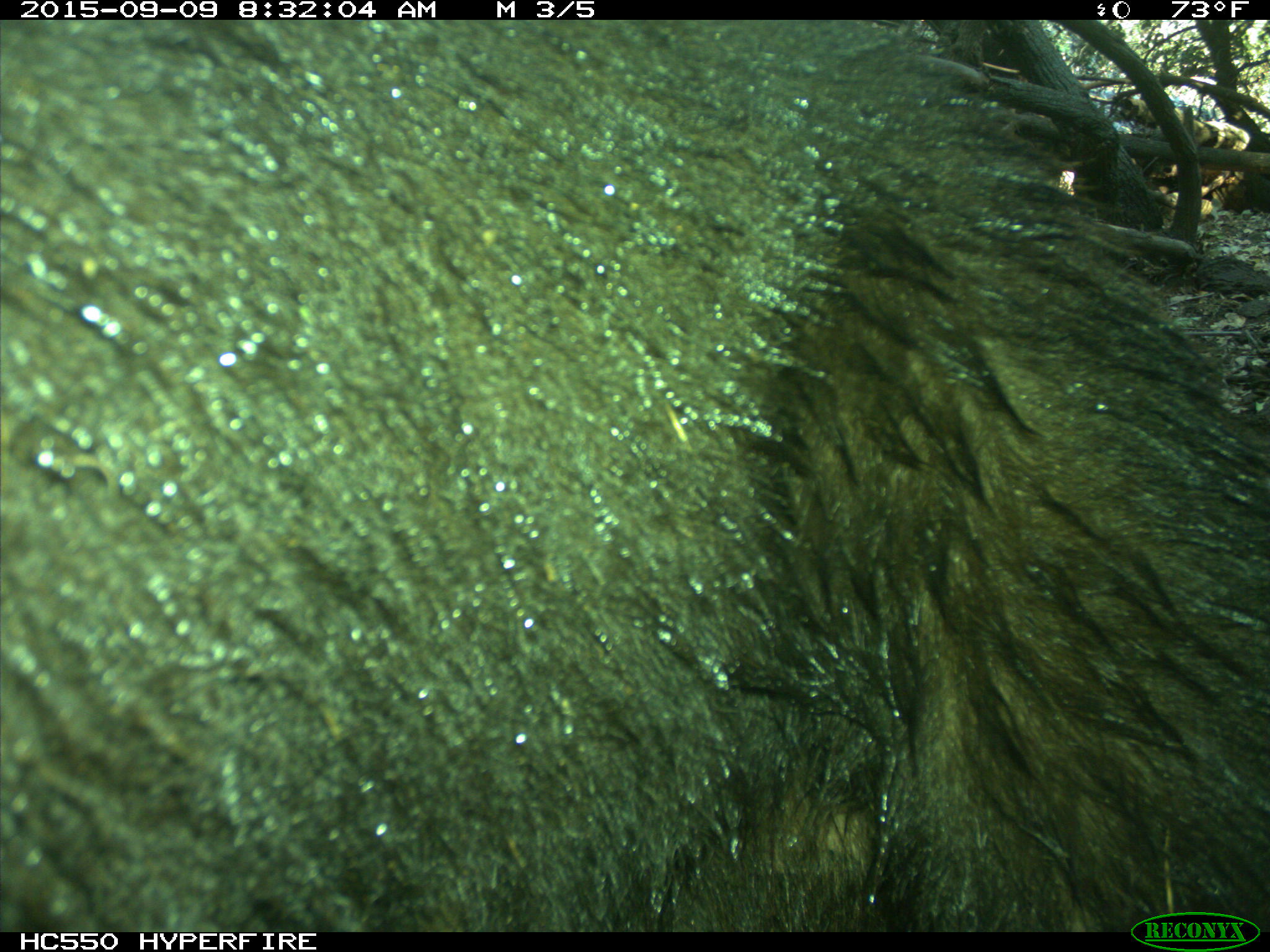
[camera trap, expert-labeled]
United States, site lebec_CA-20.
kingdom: Animalia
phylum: Chordata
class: Mammalia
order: Carnivora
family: Ursidae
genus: Ursus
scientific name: Ursus americanus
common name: american black bear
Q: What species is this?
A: Ursus americanus (american black bear).